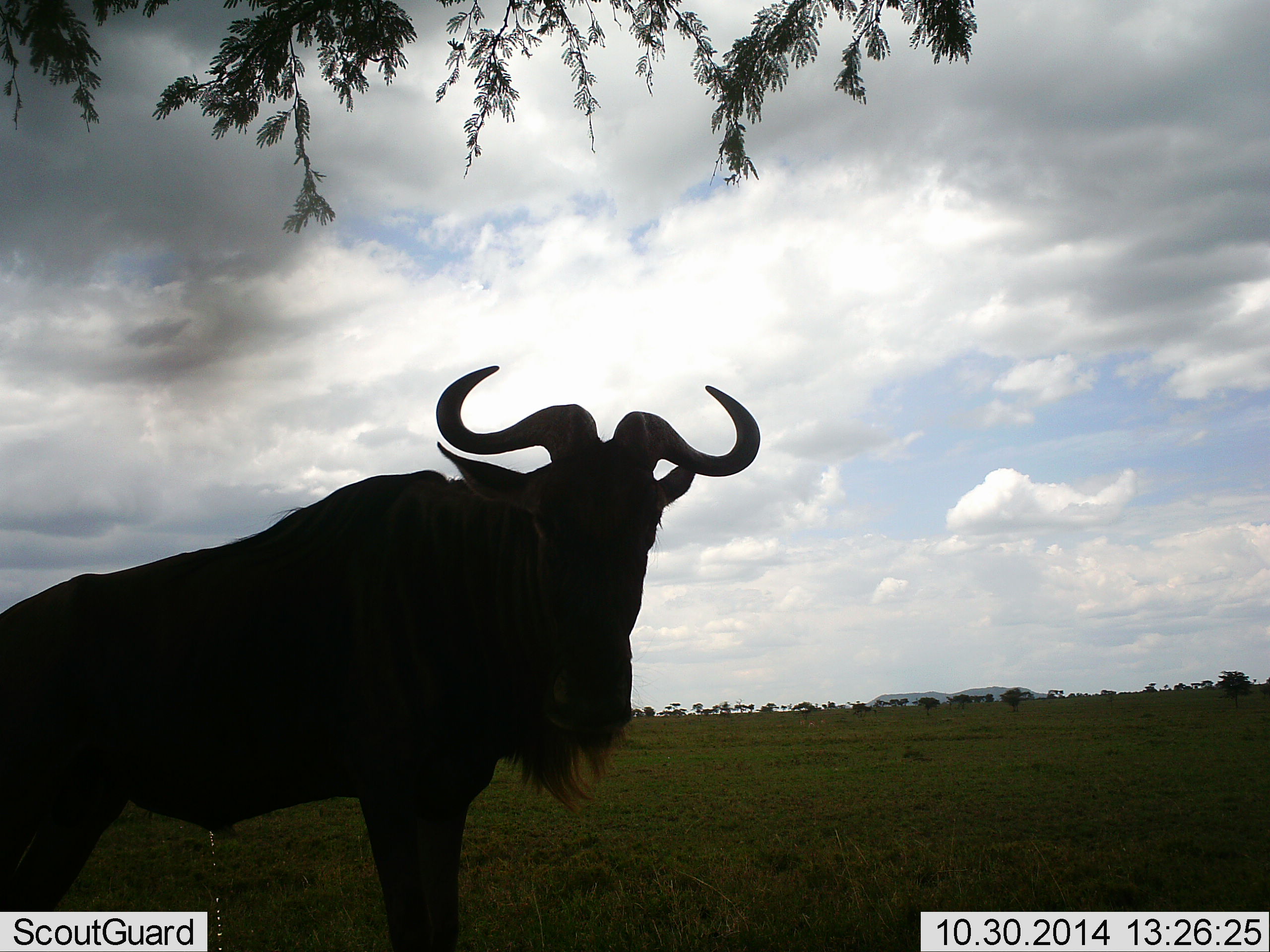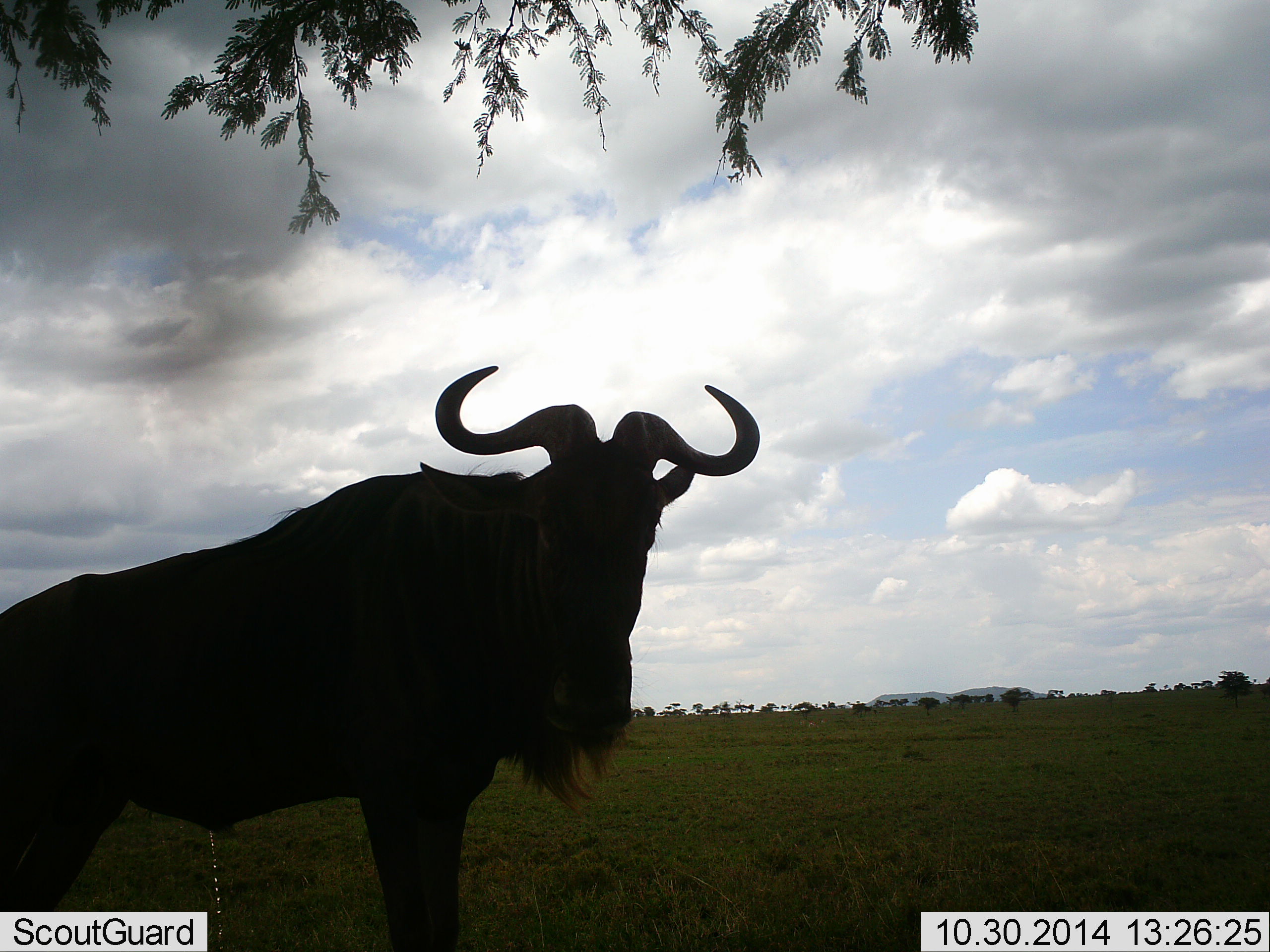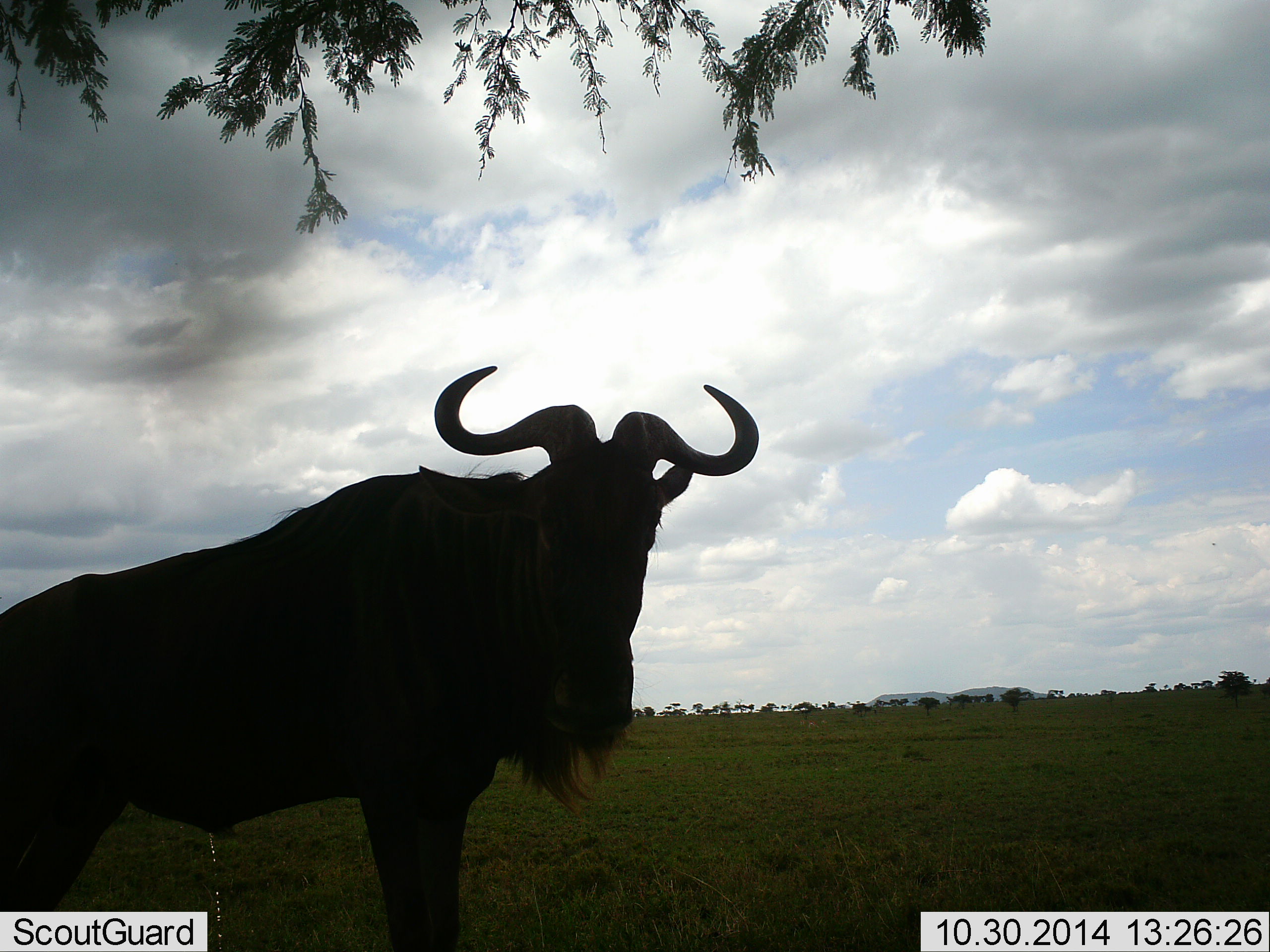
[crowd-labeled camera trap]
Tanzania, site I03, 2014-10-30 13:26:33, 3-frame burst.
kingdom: Animalia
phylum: Chordata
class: Mammalia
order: Artiodactyla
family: Bovidae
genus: Connochaetes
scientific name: Connochaetes taurinus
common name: blue wildebeest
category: wildebeest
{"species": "wildebeest (blue wildebeest) (Connochaetes taurinus)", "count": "1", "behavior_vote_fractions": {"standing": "100%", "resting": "0%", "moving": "0%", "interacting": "0%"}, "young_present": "0%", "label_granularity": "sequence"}